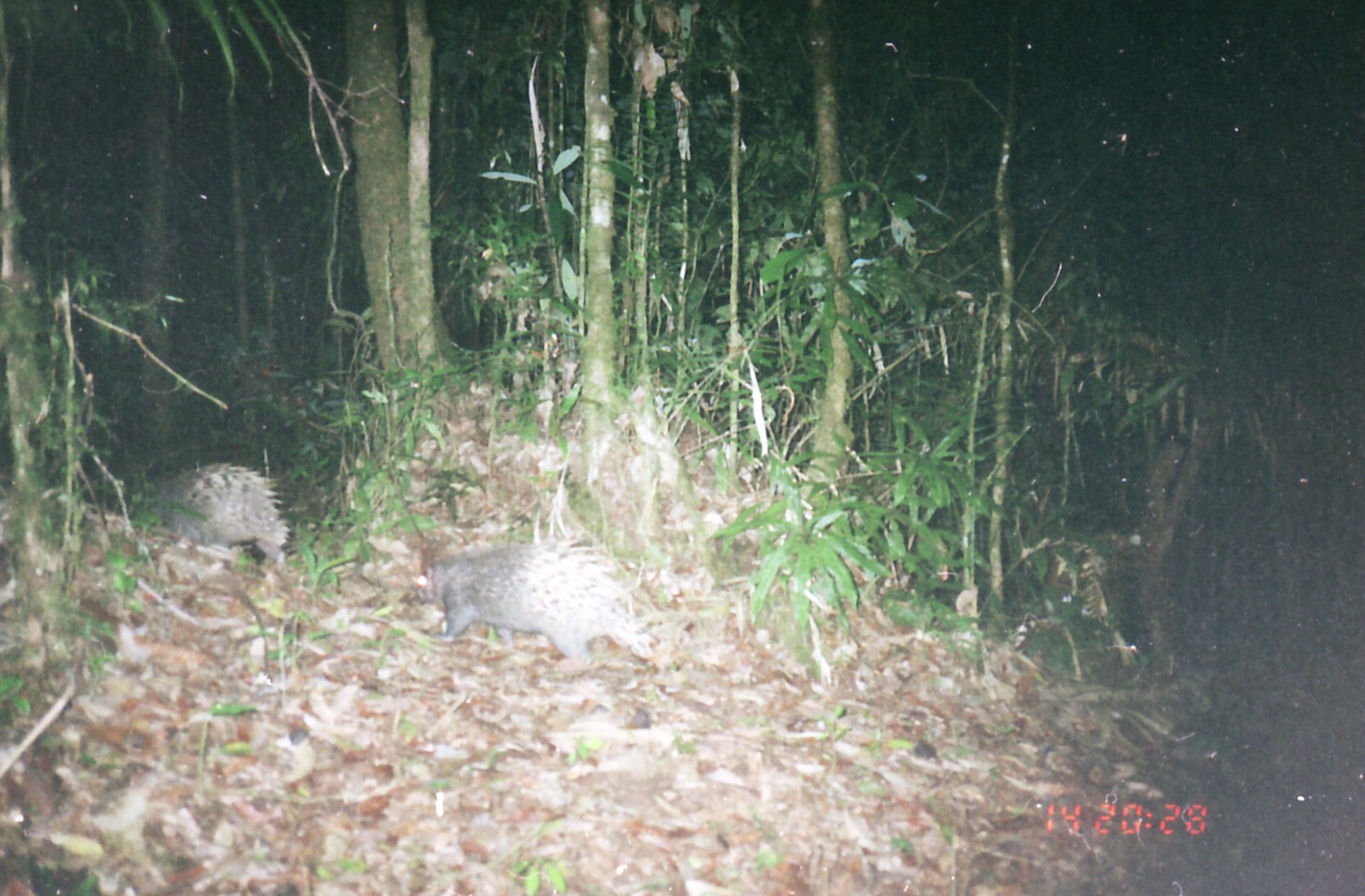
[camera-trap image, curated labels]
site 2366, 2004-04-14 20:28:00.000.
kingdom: Animalia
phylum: Chordata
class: Mammalia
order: Rodentia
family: Hystricidae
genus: Hystrix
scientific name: Hystrix brachyura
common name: east asian porcupine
Hystrix brachyura (east asian porcupine), count 2.